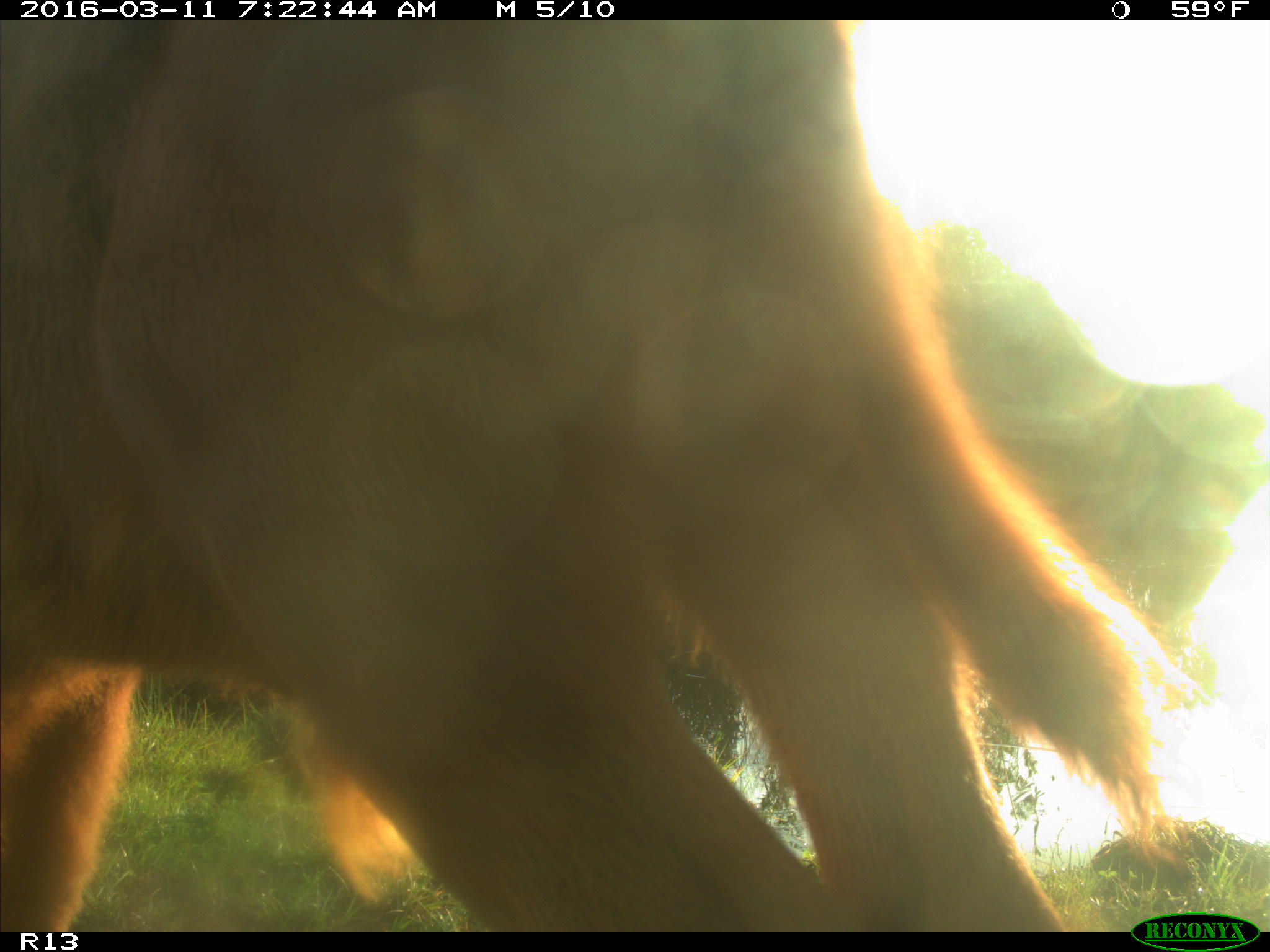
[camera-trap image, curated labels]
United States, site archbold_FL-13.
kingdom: Animalia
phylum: Chordata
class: Mammalia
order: Artiodactyla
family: Bovidae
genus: Bos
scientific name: Bos taurus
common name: domestic cow